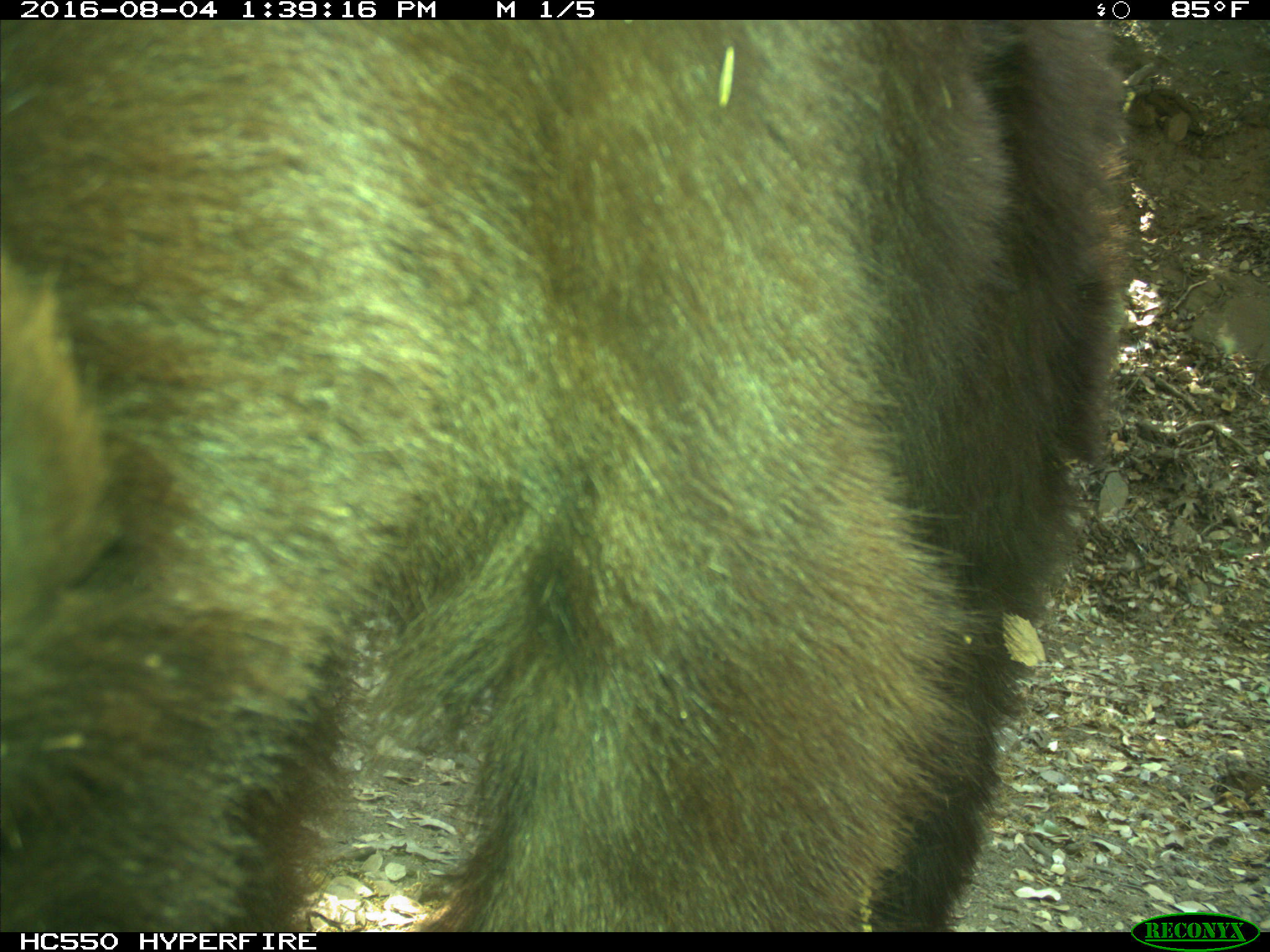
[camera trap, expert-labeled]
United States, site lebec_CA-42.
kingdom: Animalia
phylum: Chordata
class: Mammalia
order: Carnivora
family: Ursidae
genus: Ursus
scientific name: Ursus americanus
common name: american black bear